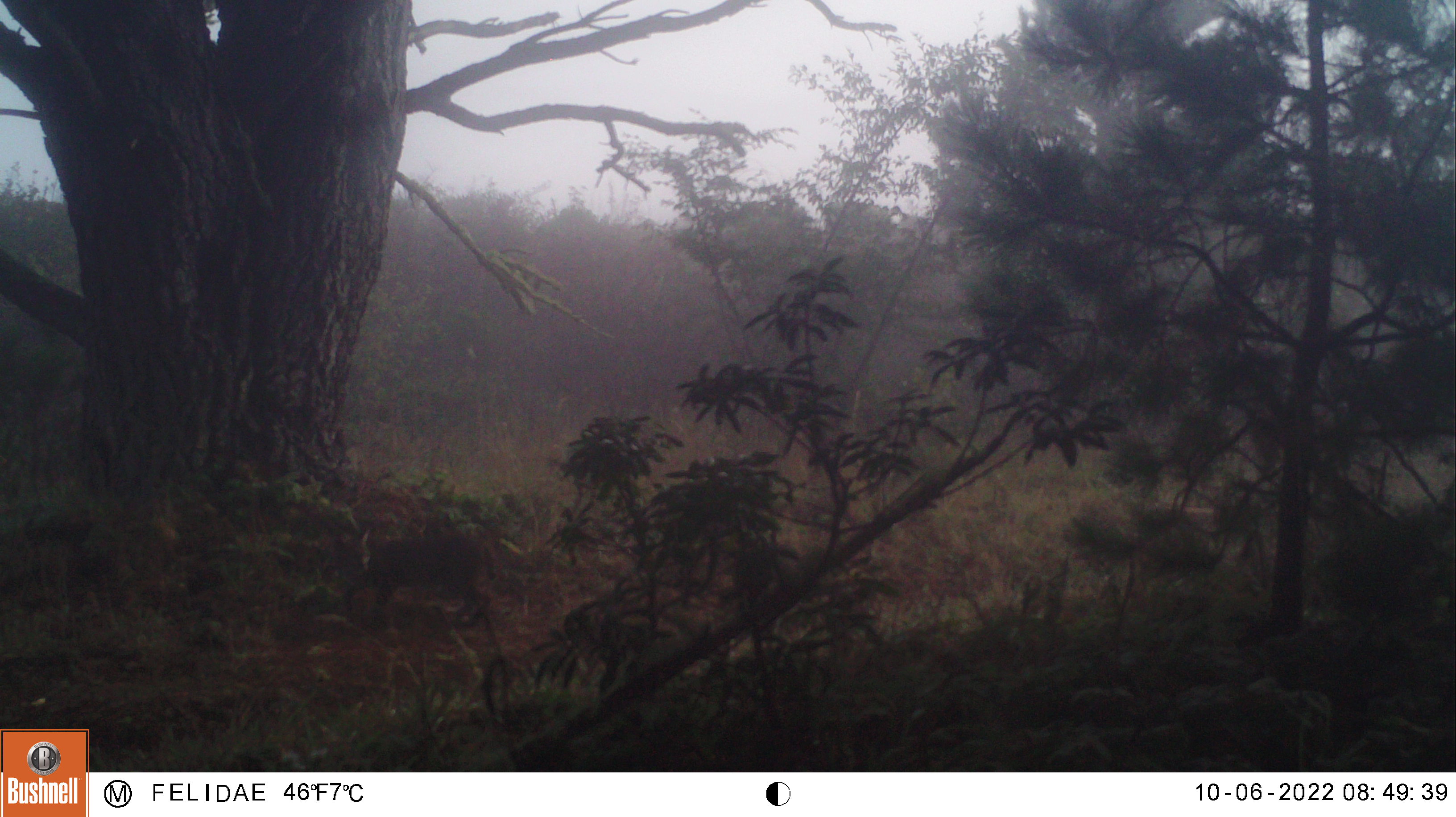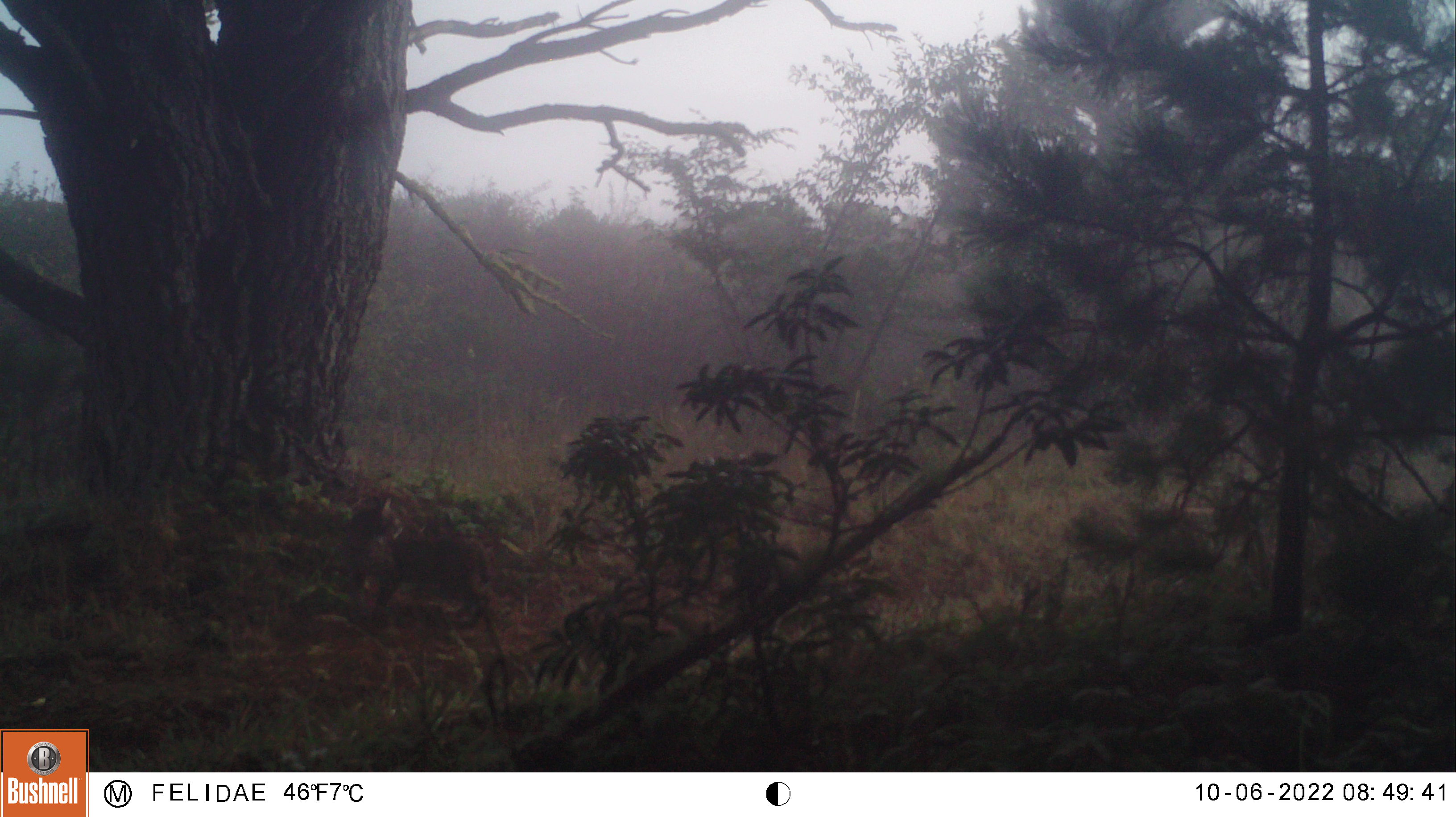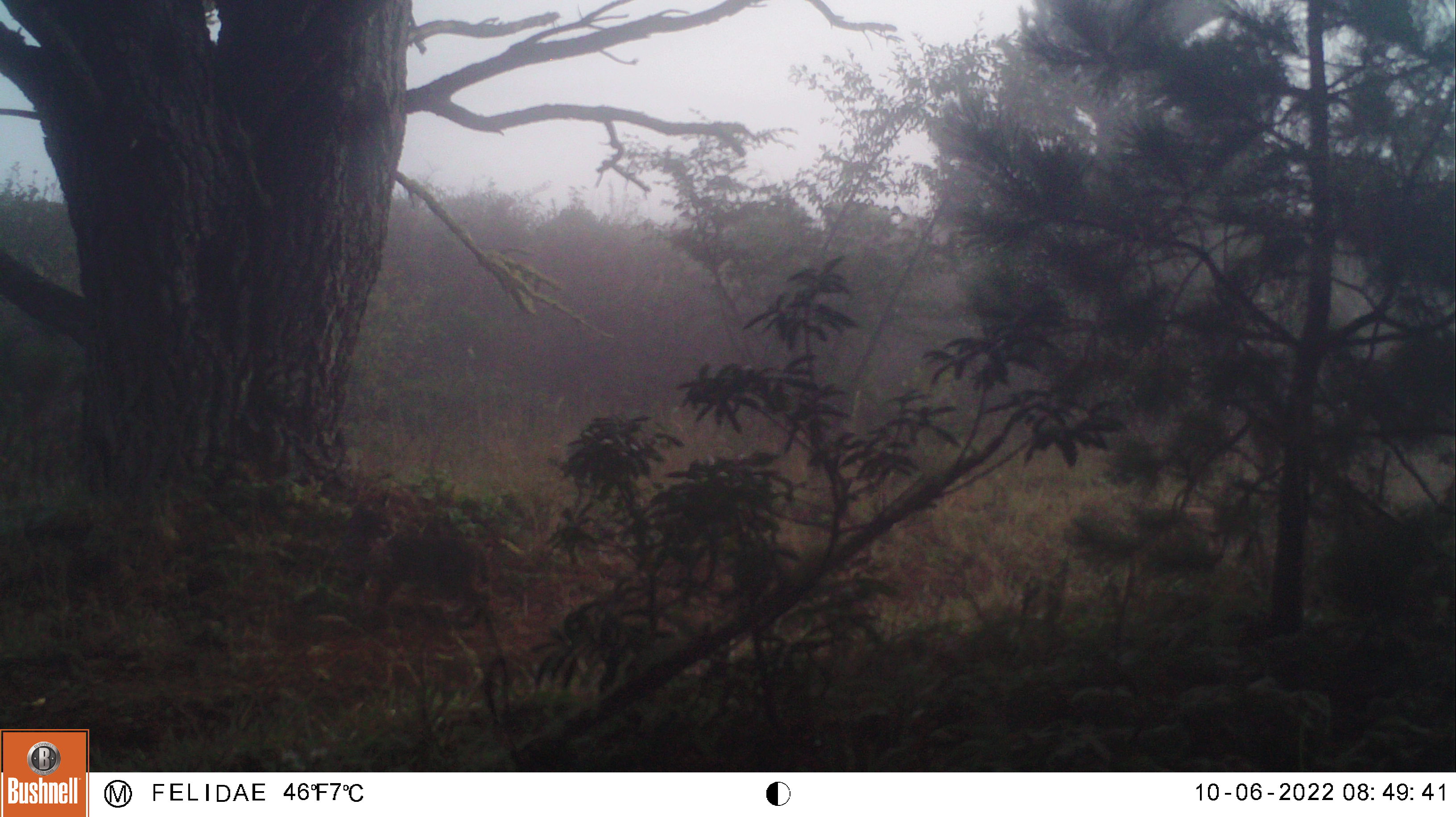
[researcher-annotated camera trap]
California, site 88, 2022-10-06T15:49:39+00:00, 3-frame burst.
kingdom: Animalia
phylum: Chordata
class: Mammalia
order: Carnivora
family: Felidae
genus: Lynx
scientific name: Lynx rufus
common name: bobcat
Bobcat (Lynx rufus).